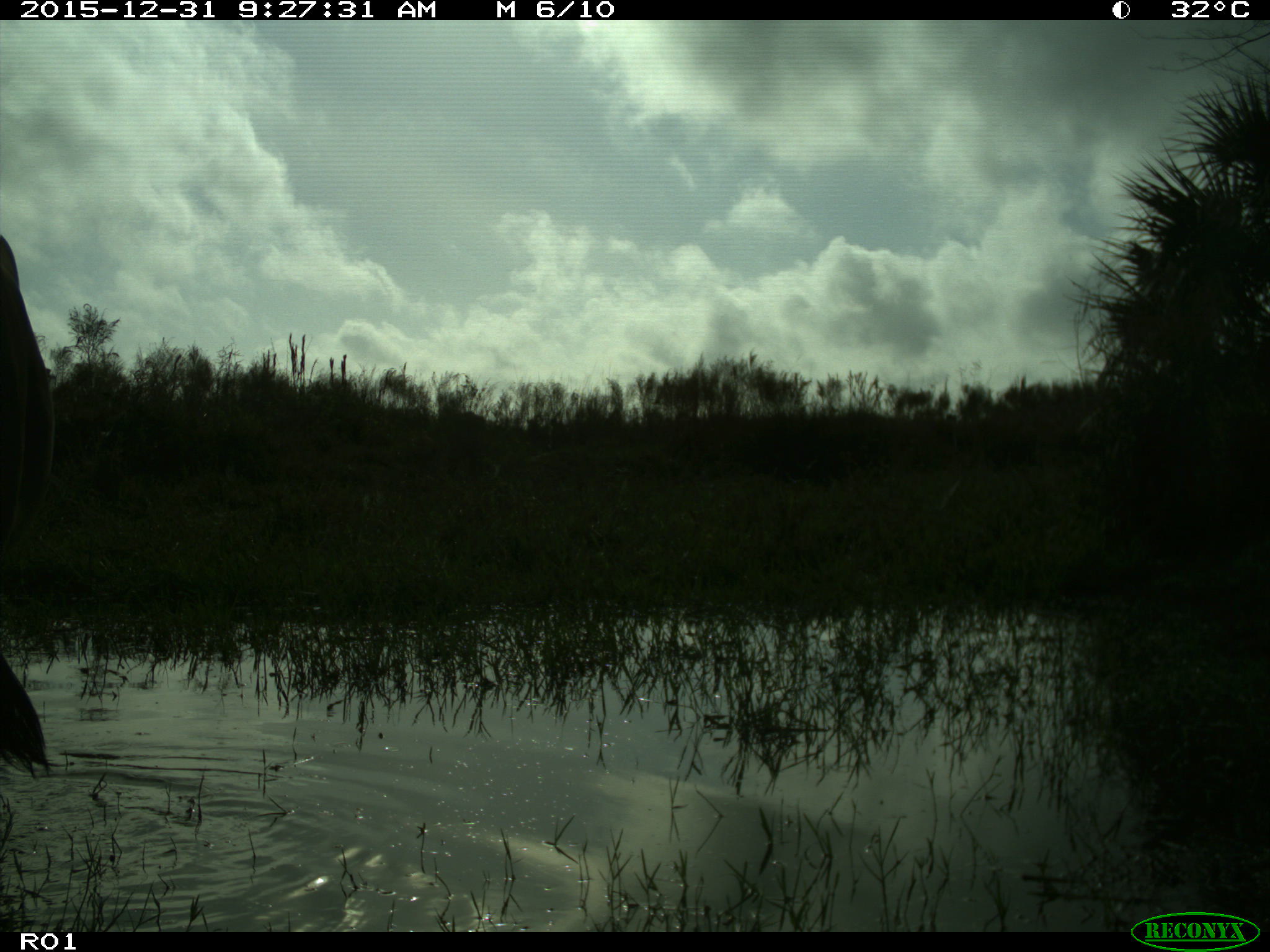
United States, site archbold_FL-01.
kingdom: Animalia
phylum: Chordata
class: Mammalia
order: Artiodactyla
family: Bovidae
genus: Bos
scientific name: Bos taurus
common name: domestic cow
Bos taurus (domestic cow).